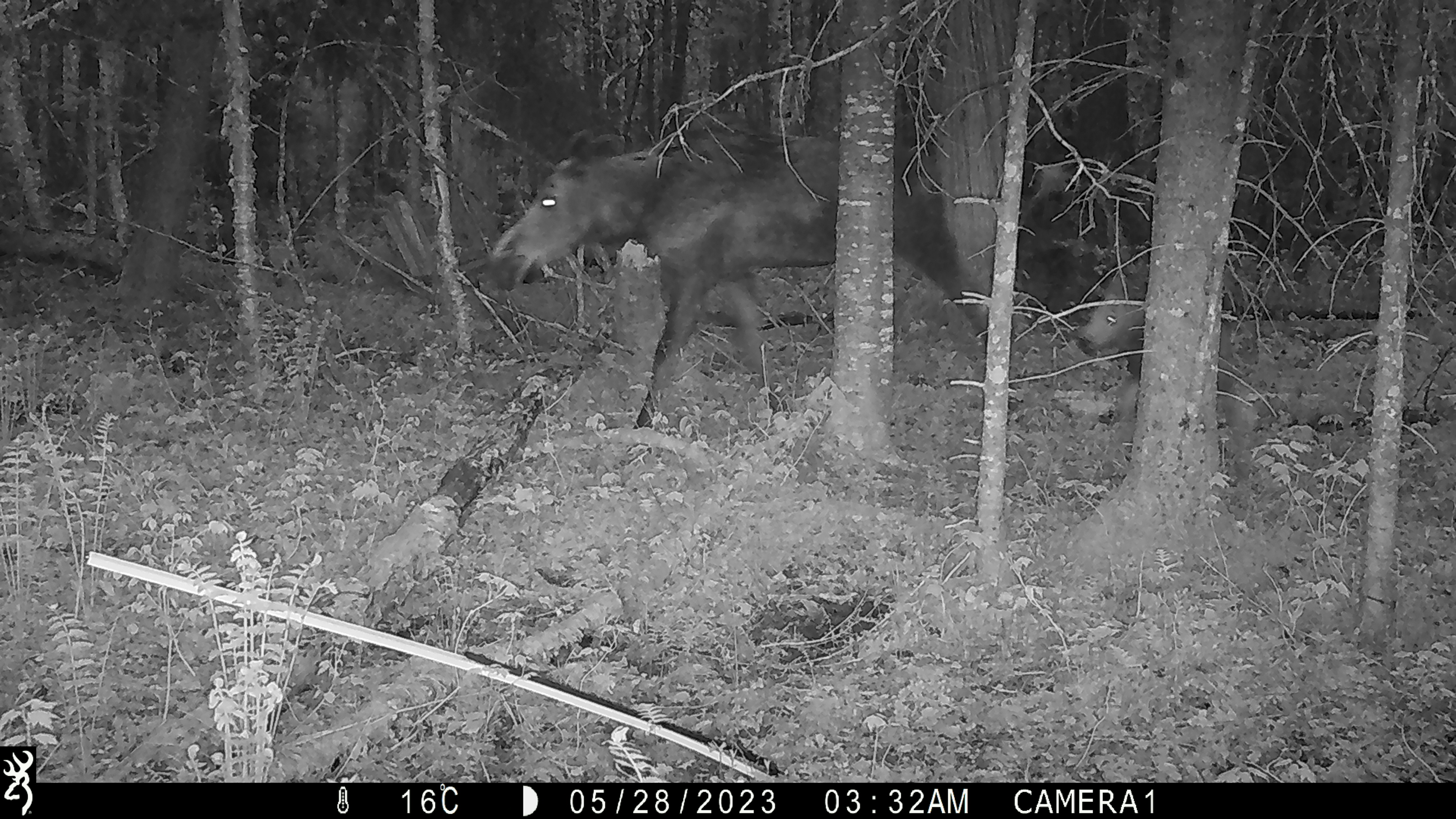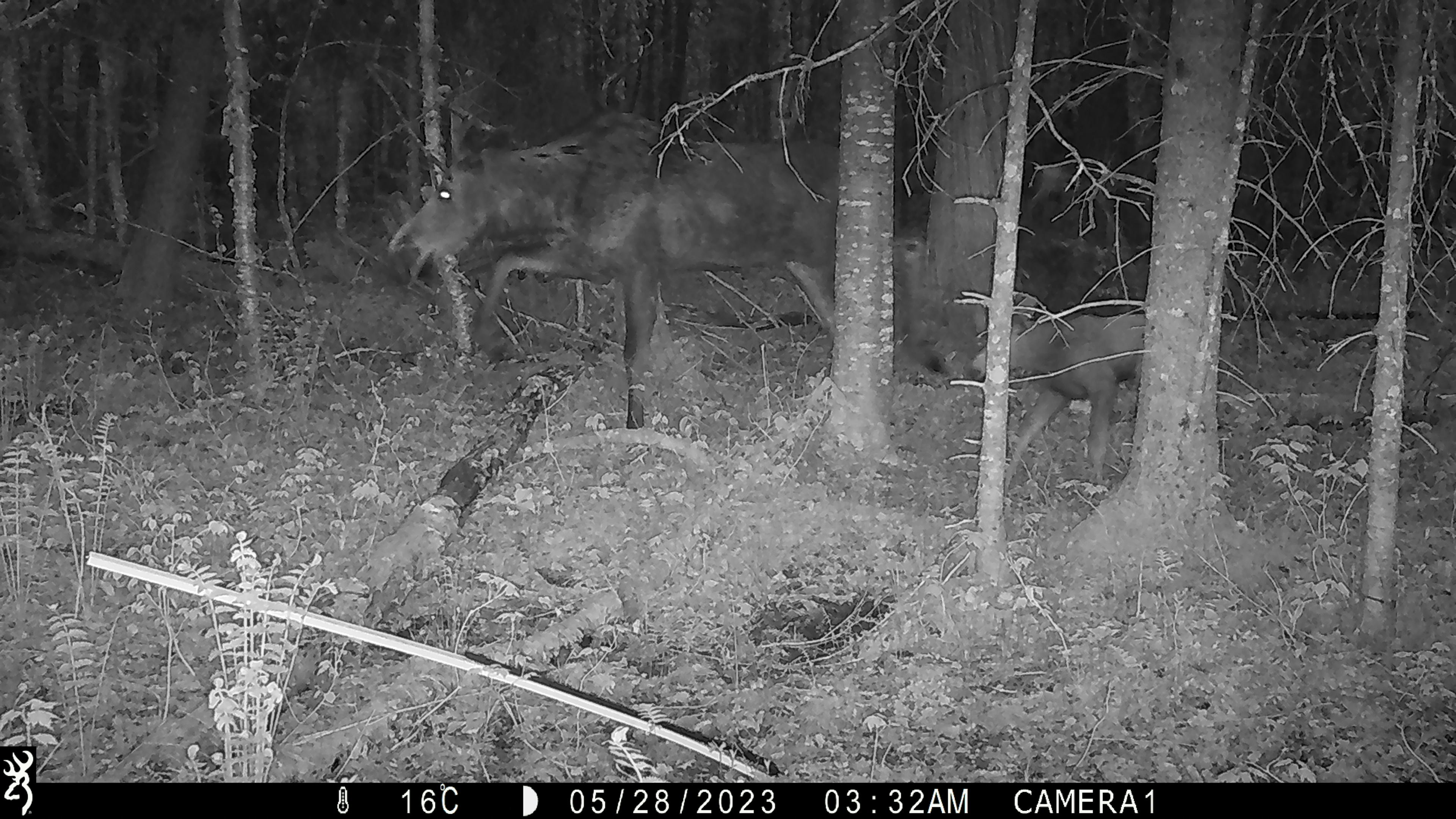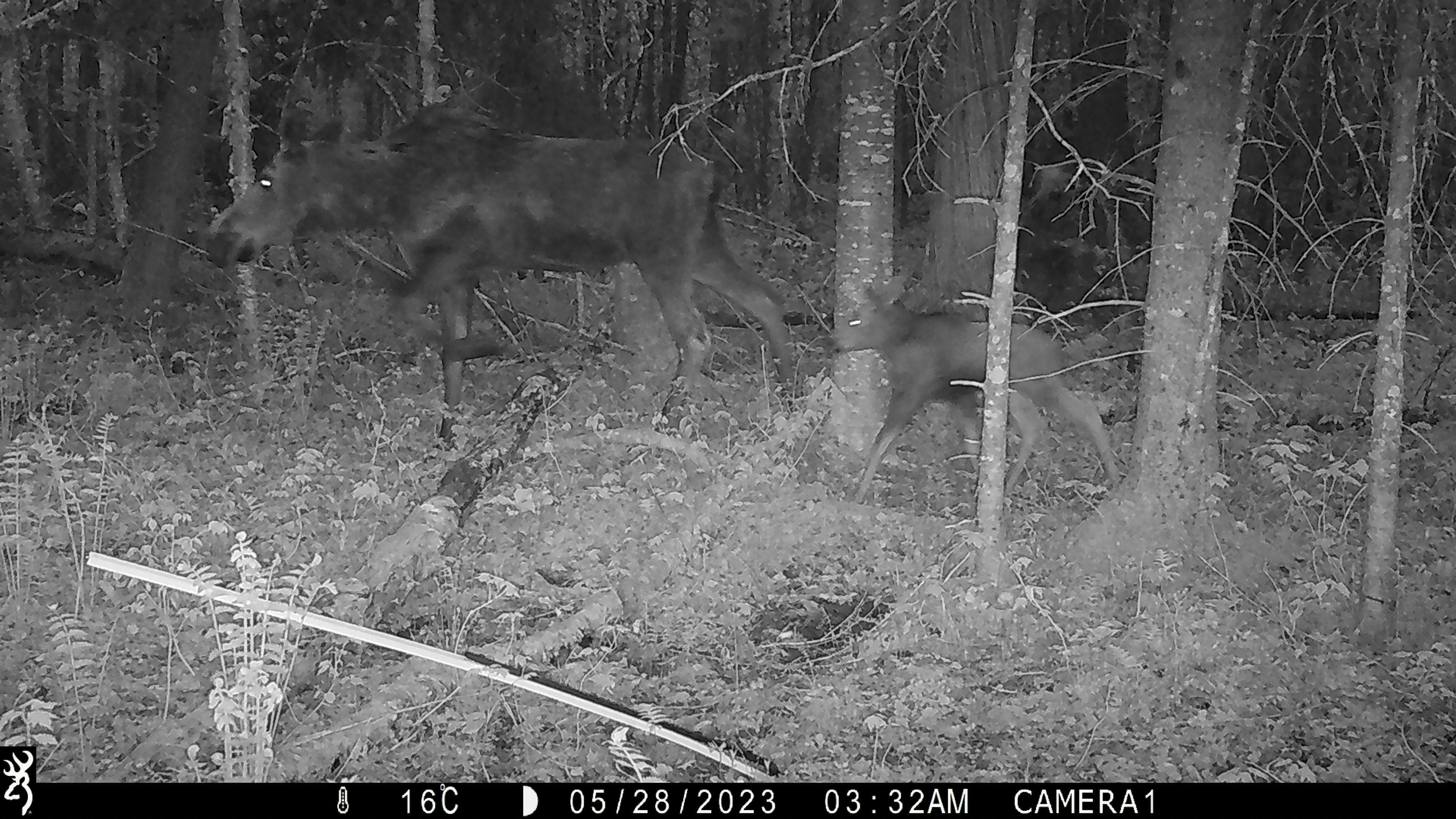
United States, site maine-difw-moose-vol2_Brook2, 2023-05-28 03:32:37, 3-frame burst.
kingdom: Animalia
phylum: Chordata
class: Mammalia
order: Artiodactyla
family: Cervidae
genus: Alces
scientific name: Alces alces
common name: moose